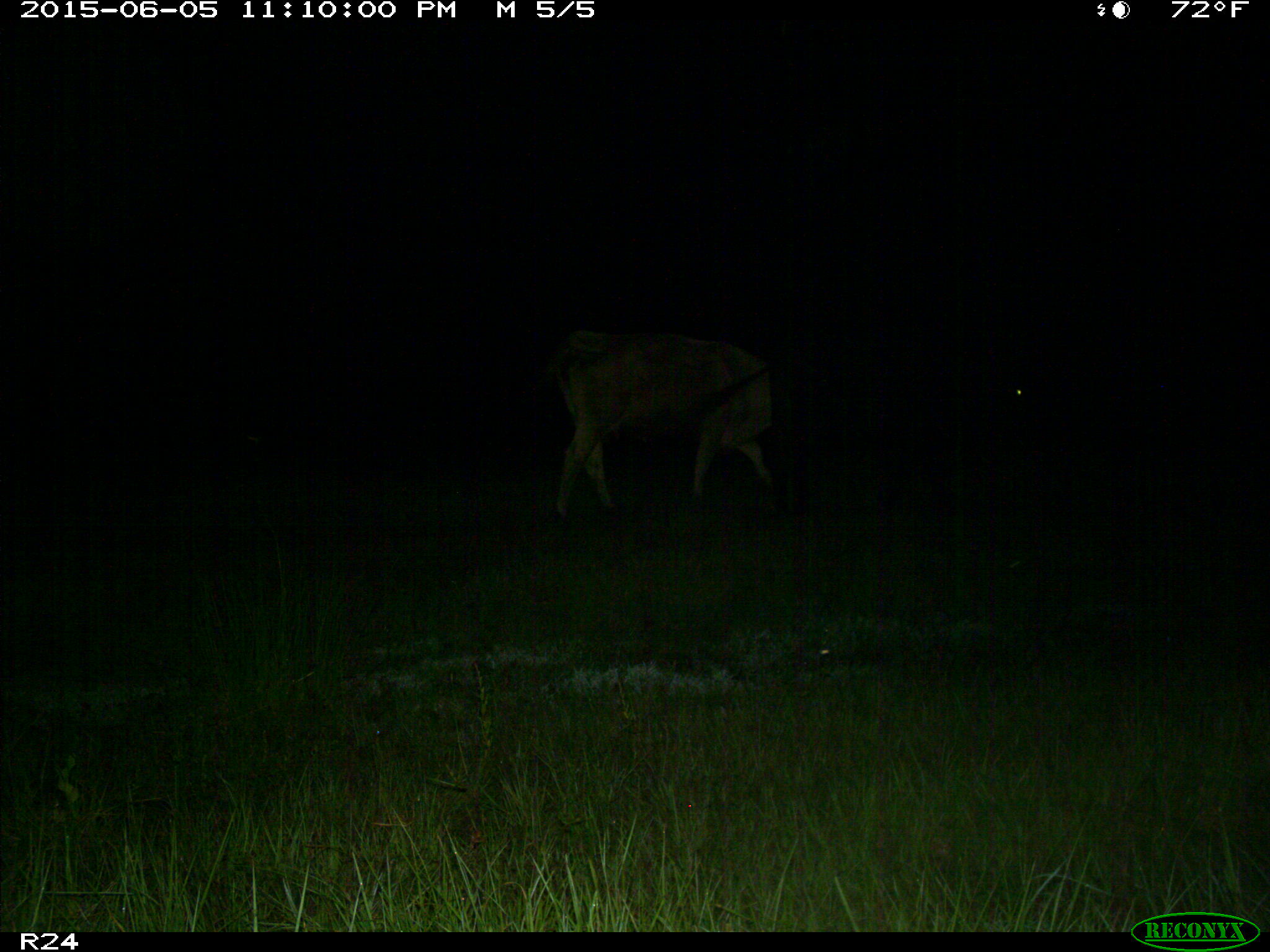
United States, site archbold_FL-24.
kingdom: Animalia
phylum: Chordata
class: Mammalia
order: Artiodactyla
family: Bovidae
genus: Bos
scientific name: Bos taurus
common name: domestic cow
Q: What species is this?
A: Bos taurus (domestic cow).